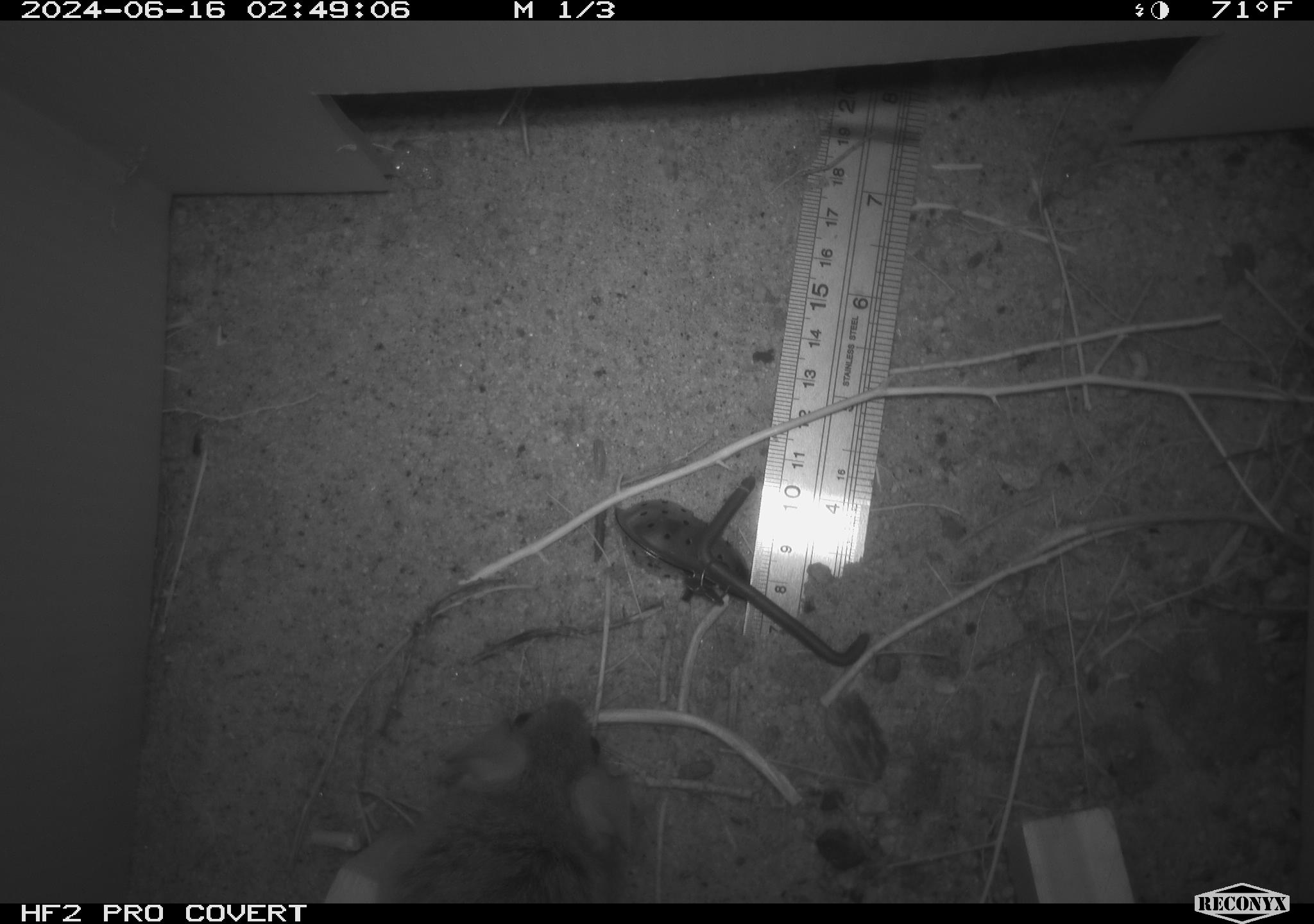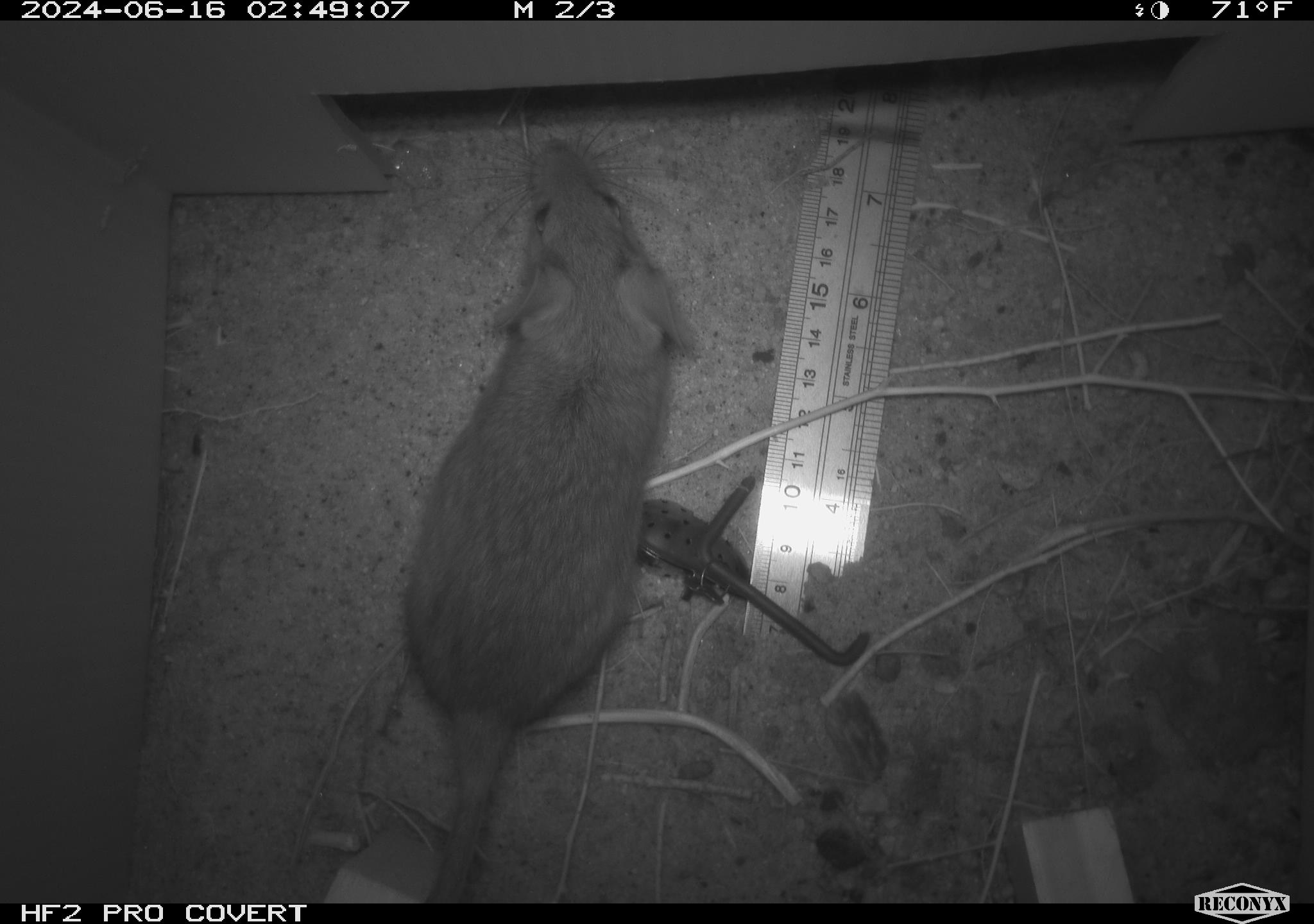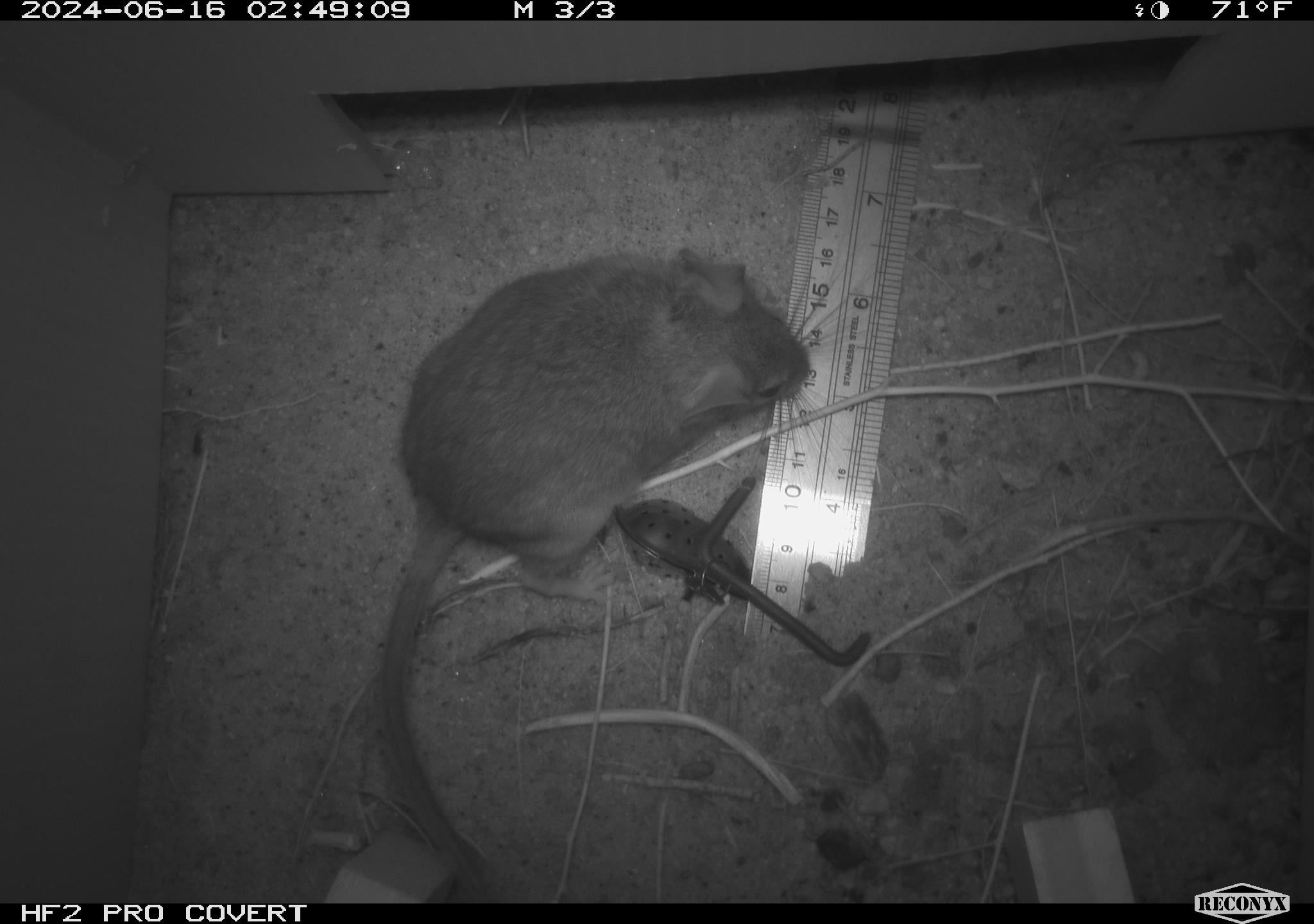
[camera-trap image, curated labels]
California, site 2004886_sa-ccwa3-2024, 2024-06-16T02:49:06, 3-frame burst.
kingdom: Animalia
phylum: Chordata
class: Mammalia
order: Rodentia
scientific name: Rodentia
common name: woodrat or rat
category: woodrat or rat species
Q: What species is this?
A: Woodrat or rat species (woodrat or rat) (Rodentia).